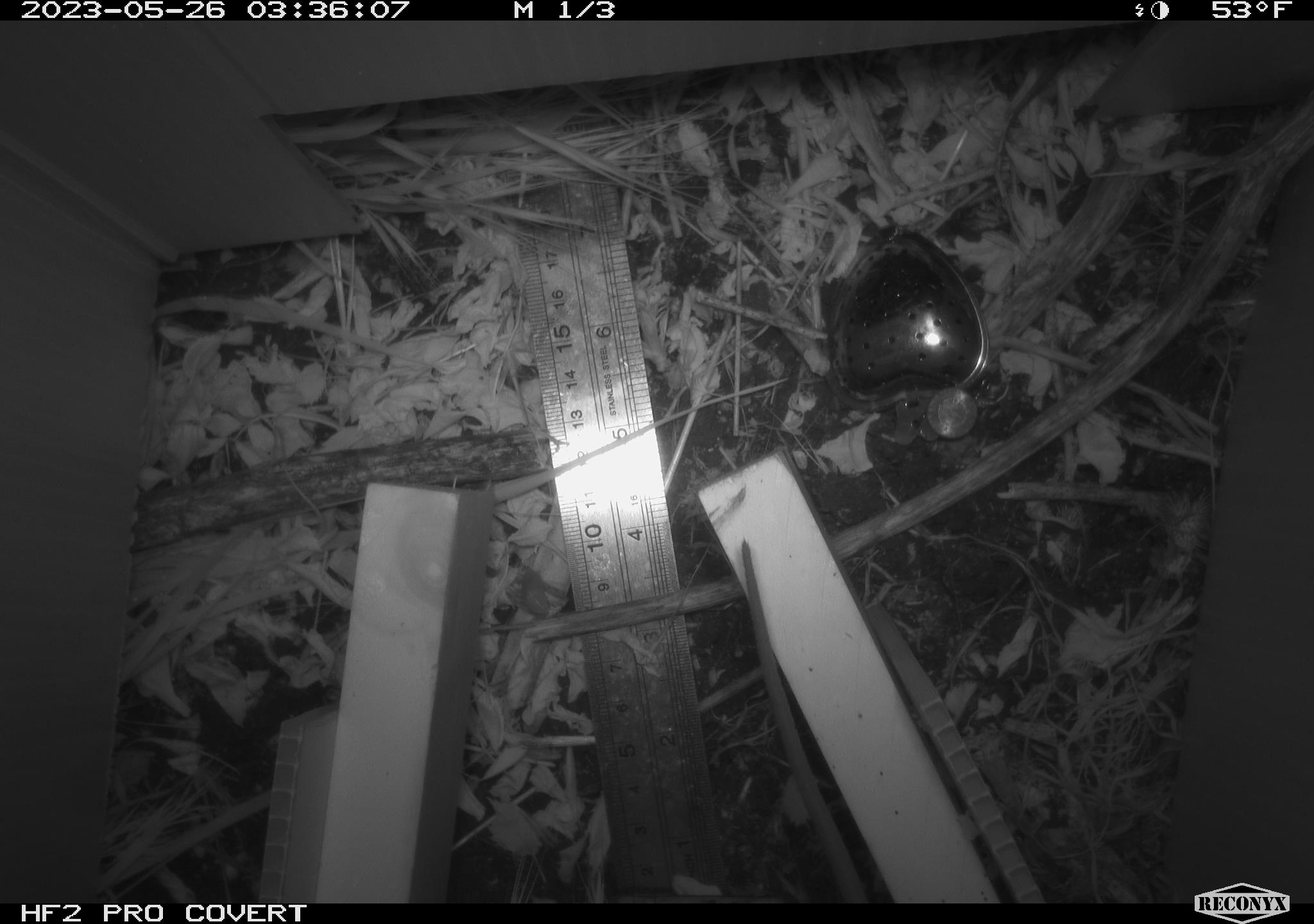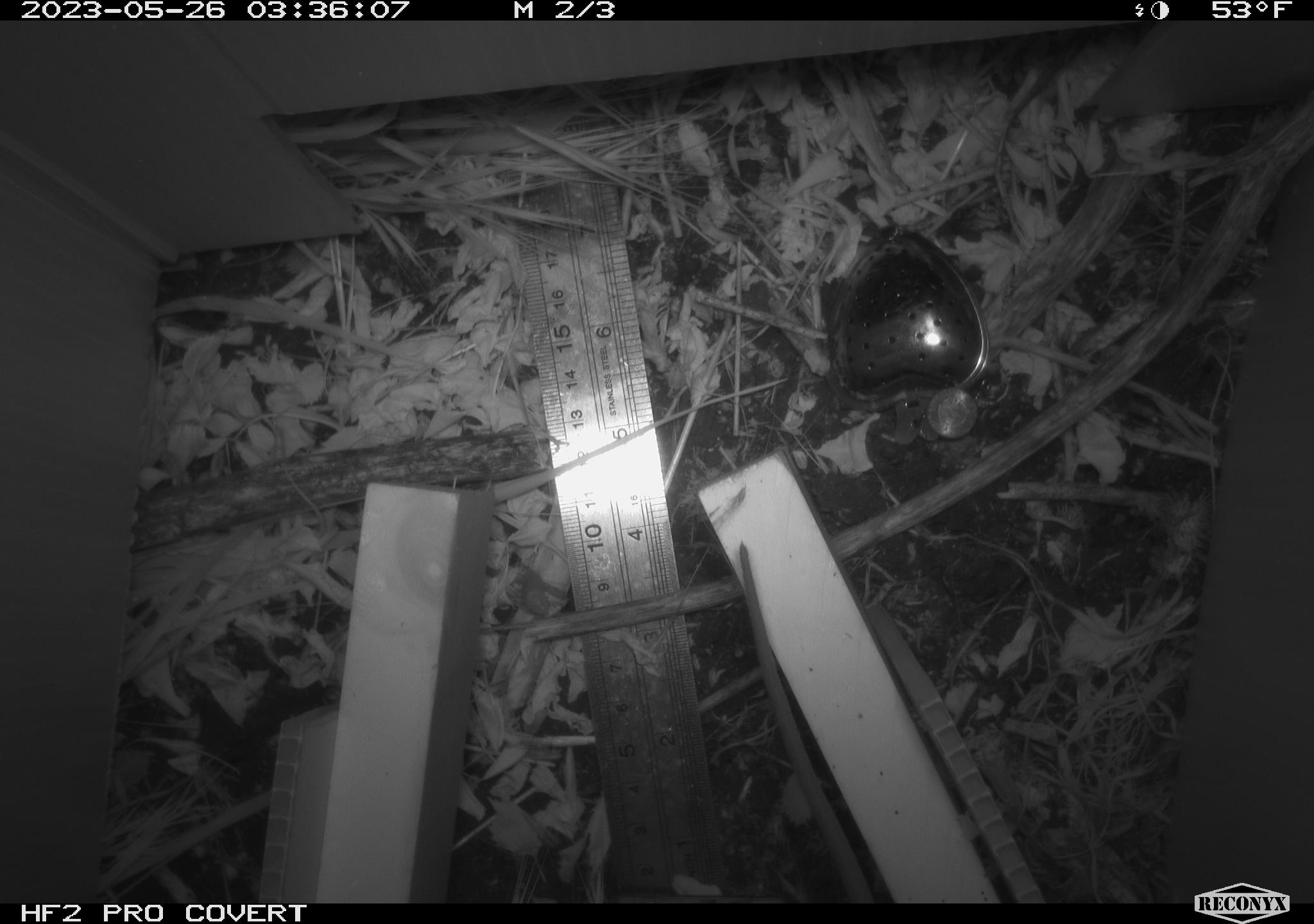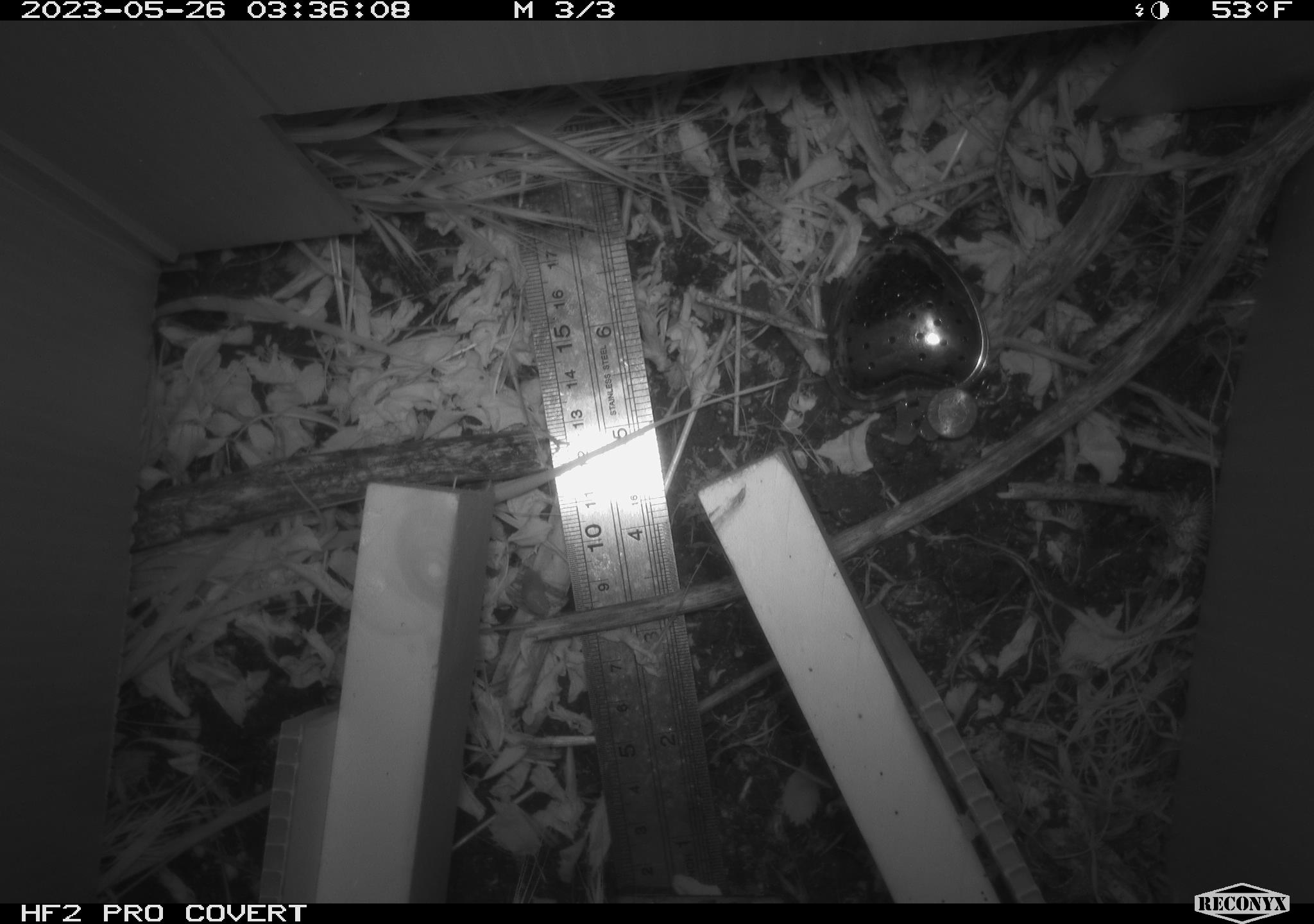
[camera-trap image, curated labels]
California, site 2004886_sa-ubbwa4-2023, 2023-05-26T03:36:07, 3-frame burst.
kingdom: Animalia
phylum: Chordata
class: Mammalia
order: Rodentia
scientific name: Rodentia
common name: mouse species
Mouse species (Rodentia).